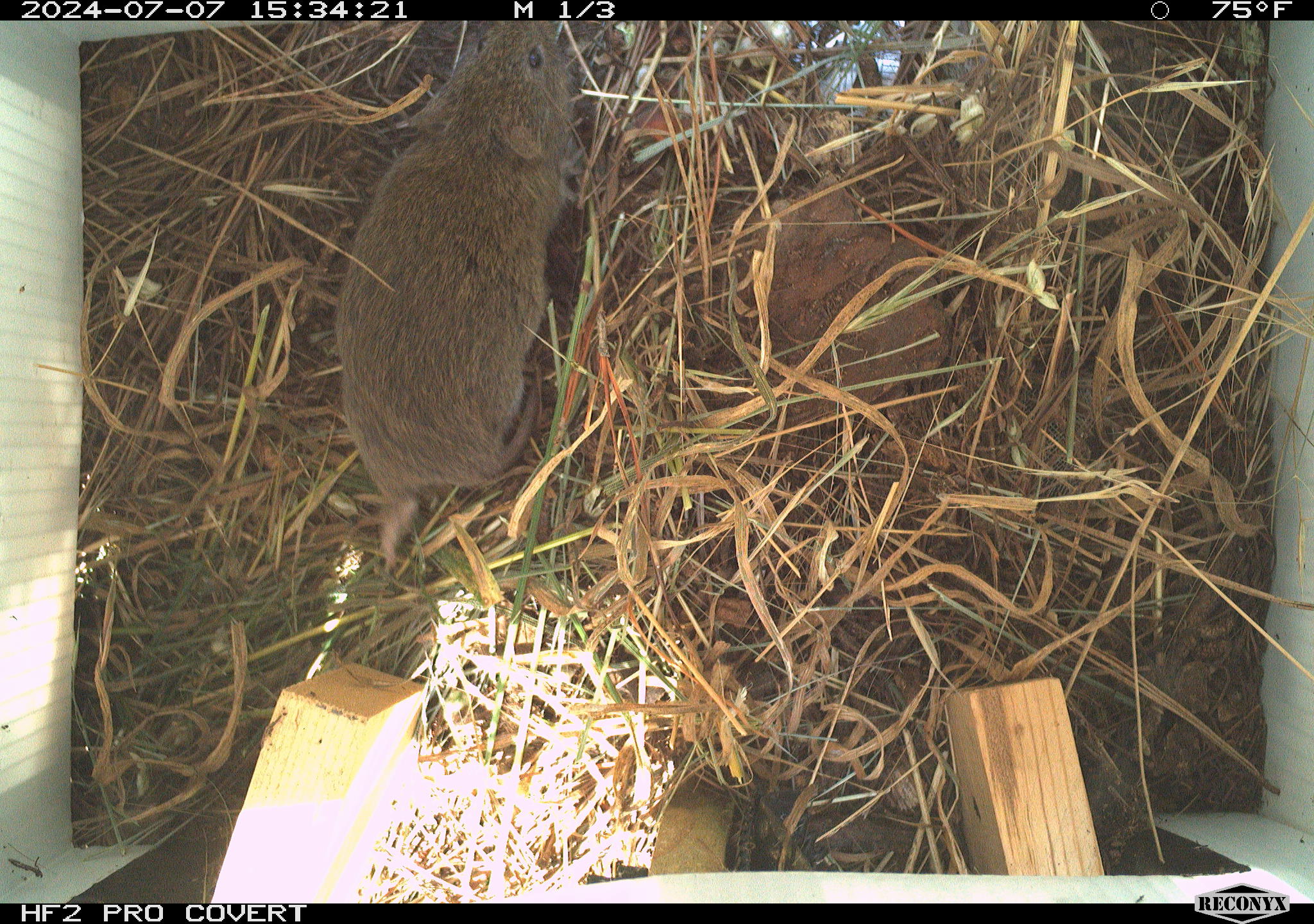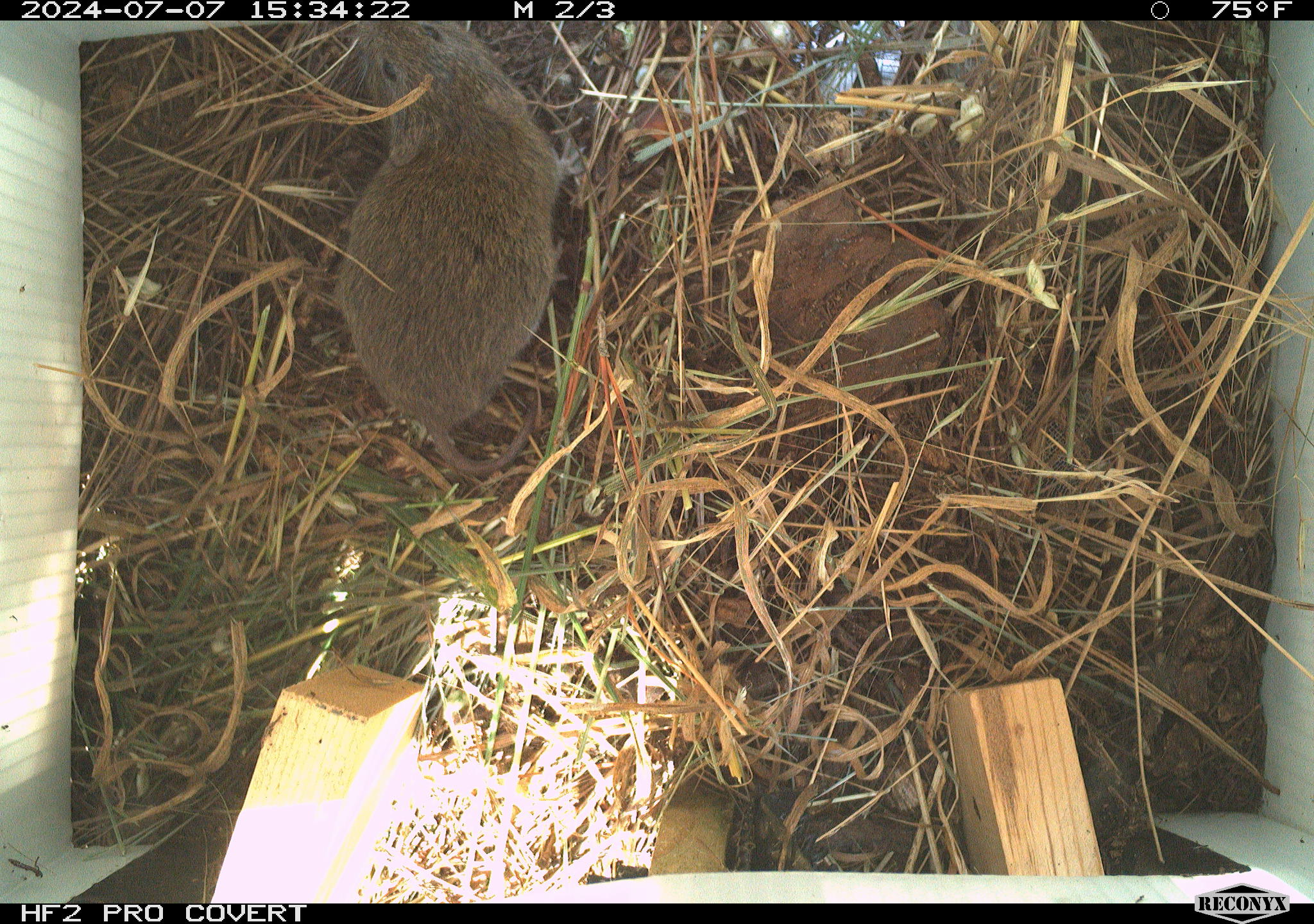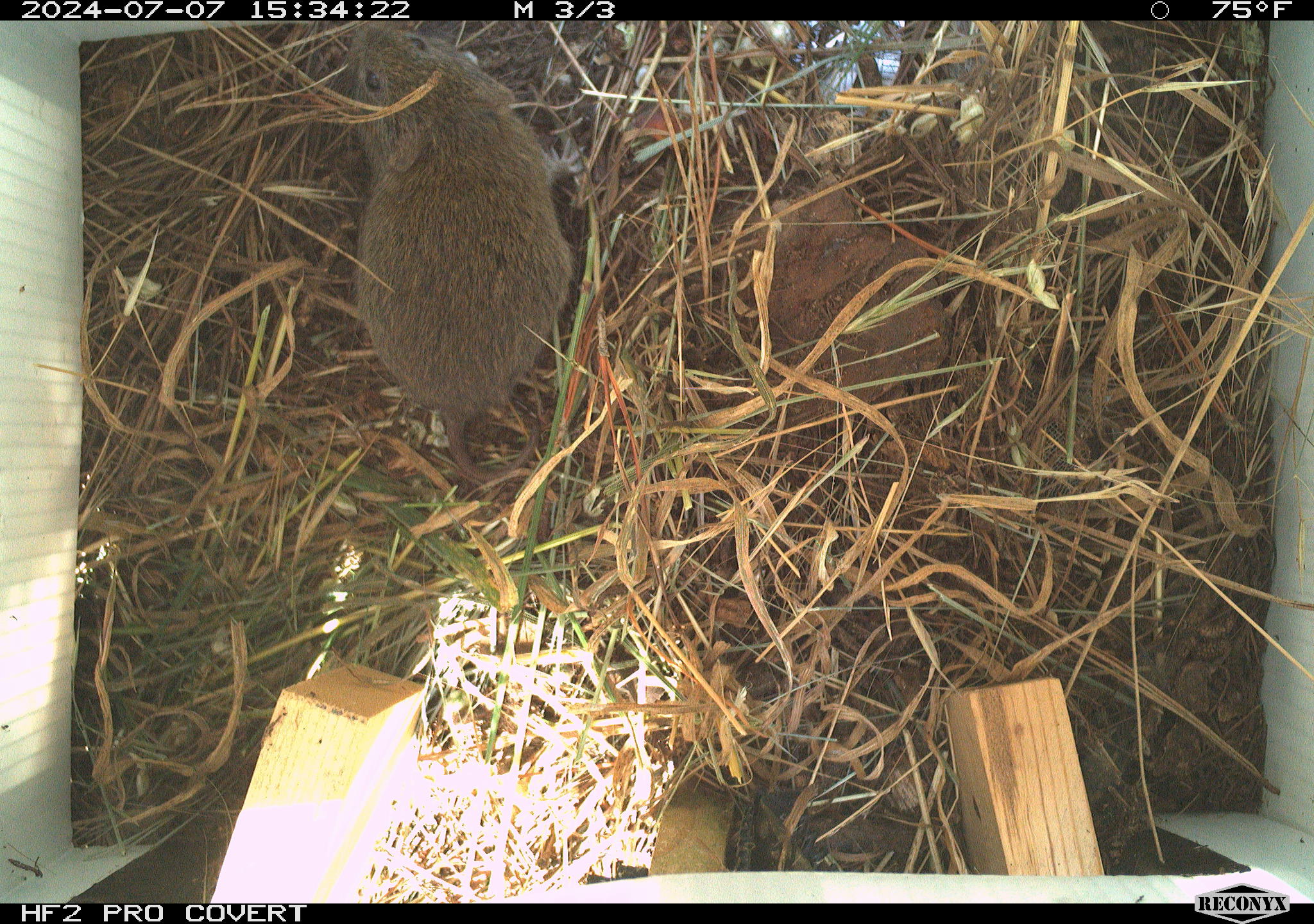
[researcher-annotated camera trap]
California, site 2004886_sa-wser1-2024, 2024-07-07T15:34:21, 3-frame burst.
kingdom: Animalia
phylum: Chordata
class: Mammalia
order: Rodentia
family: Cricetidae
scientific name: Arvicolinae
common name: voles, lemmings, and muskrats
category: arvicolinae subfamily